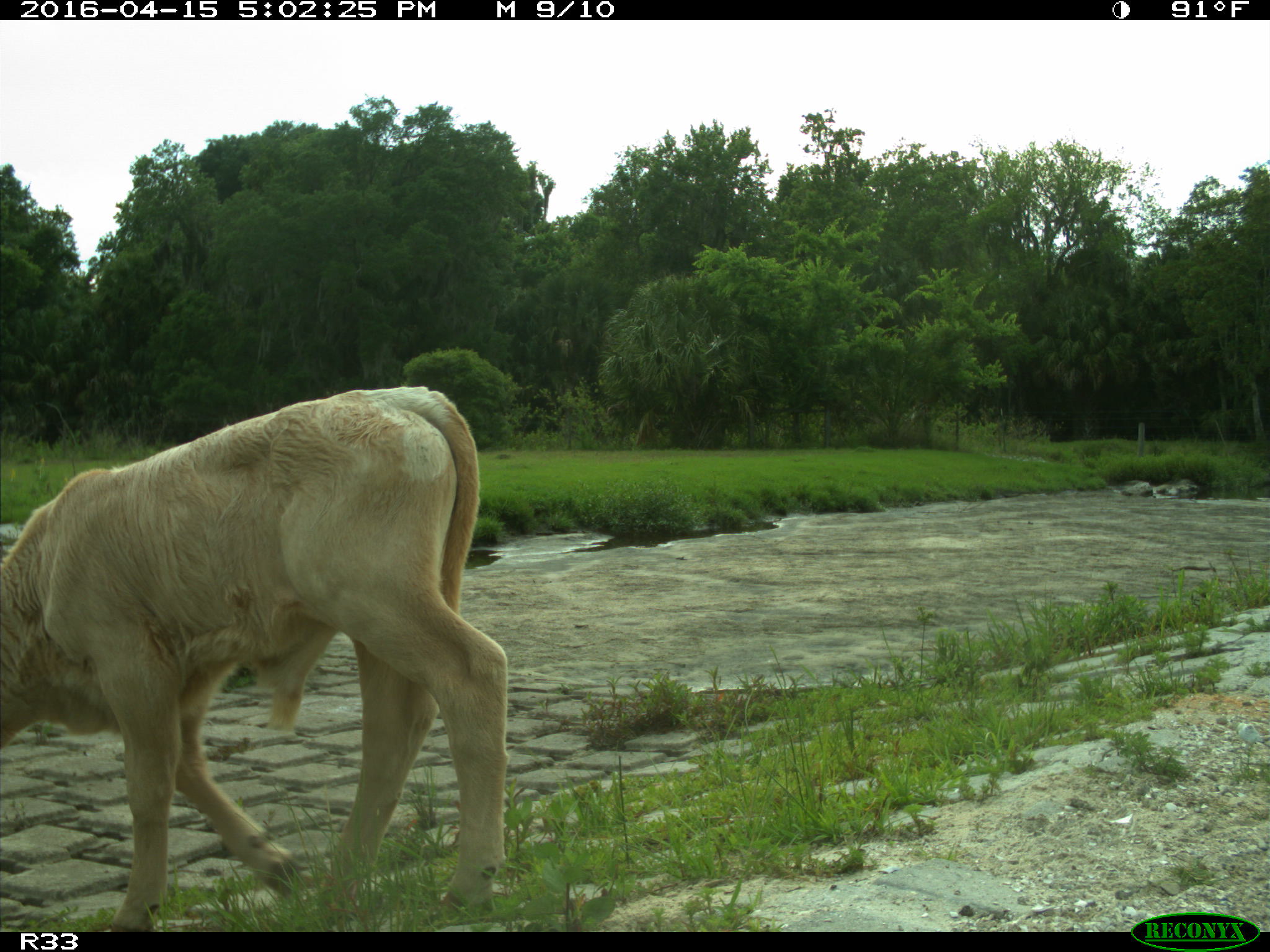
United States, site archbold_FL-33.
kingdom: Animalia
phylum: Chordata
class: Mammalia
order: Artiodactyla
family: Bovidae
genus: Bos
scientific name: Bos taurus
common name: domestic cow